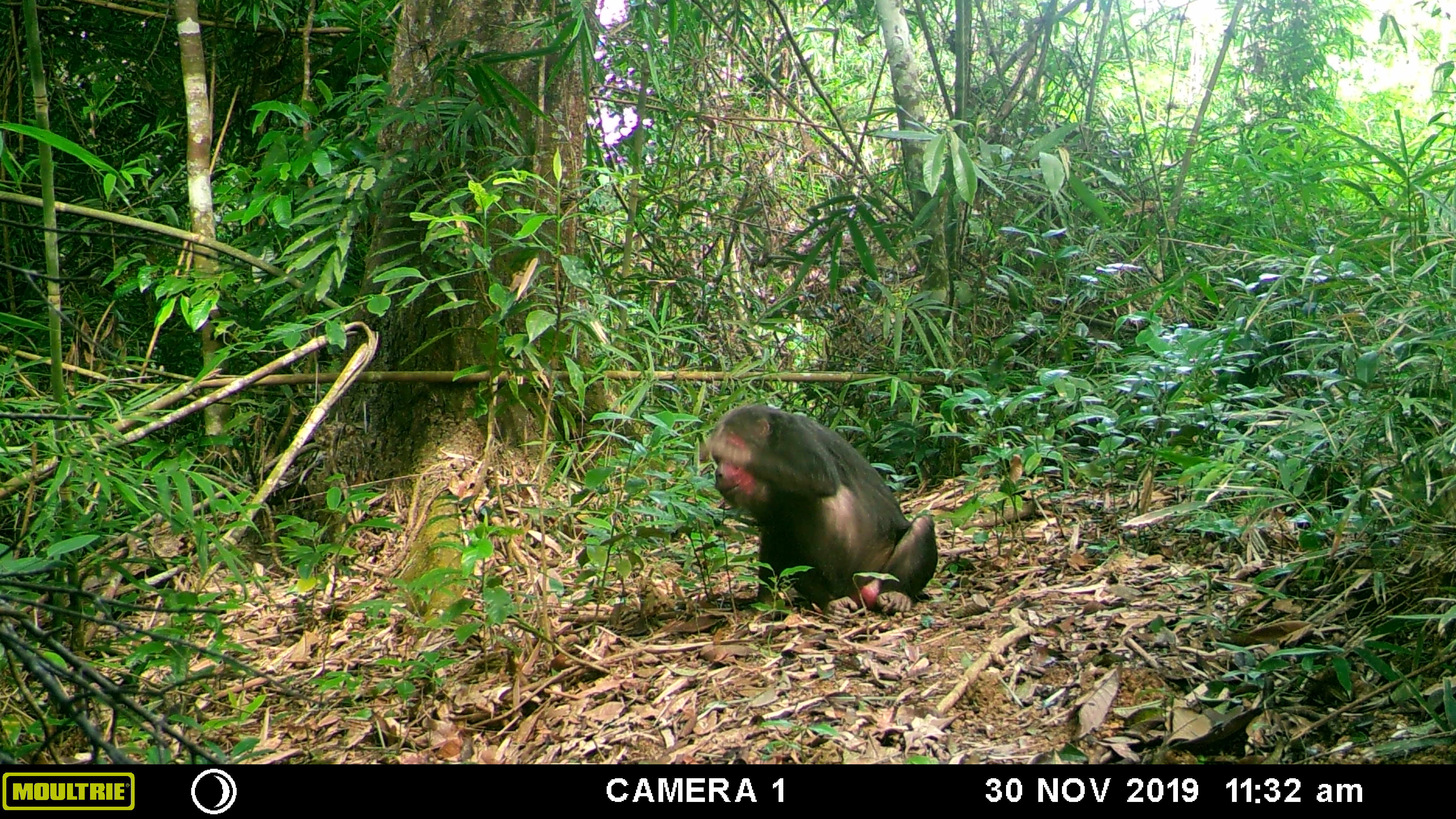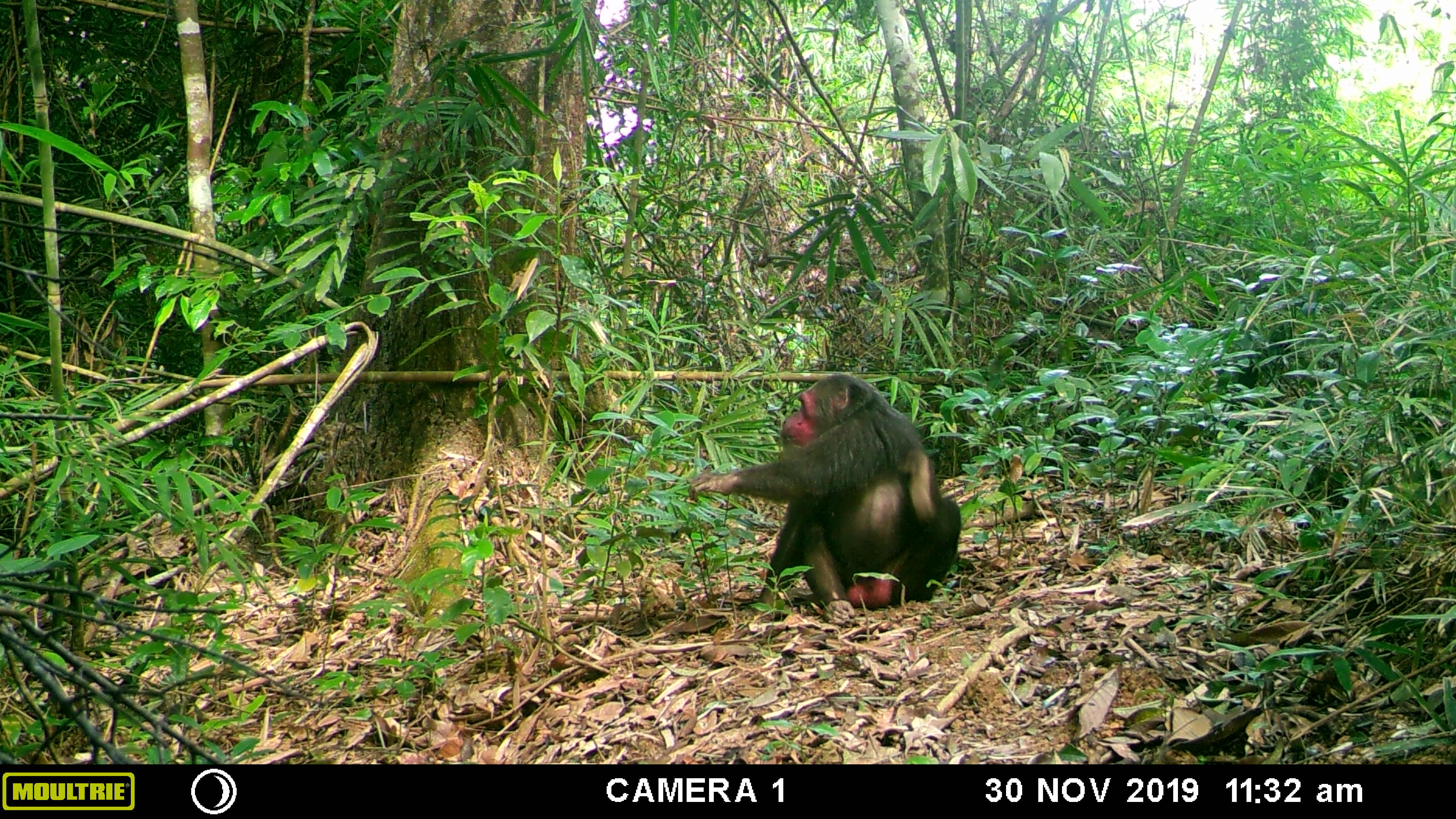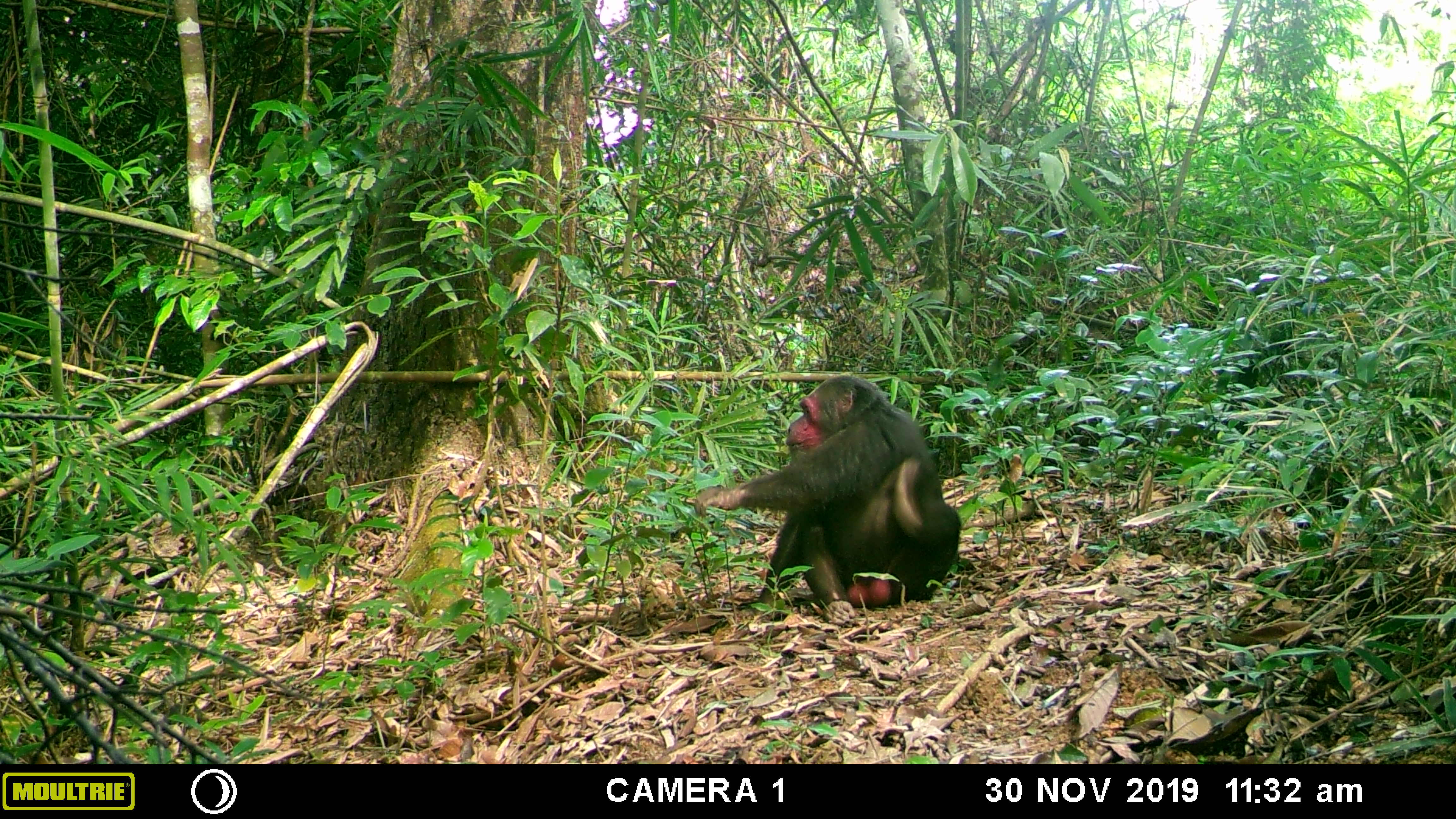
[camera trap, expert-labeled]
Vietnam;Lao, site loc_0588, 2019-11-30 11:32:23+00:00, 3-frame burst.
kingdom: Animalia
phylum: Chordata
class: Mammalia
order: Primates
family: Cercopithecidae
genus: Macaca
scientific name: Macaca arctoides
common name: stump-tailed macaque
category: stump tailed macaque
Stump tailed macaque (stump-tailed macaque) (Macaca arctoides). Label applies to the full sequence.